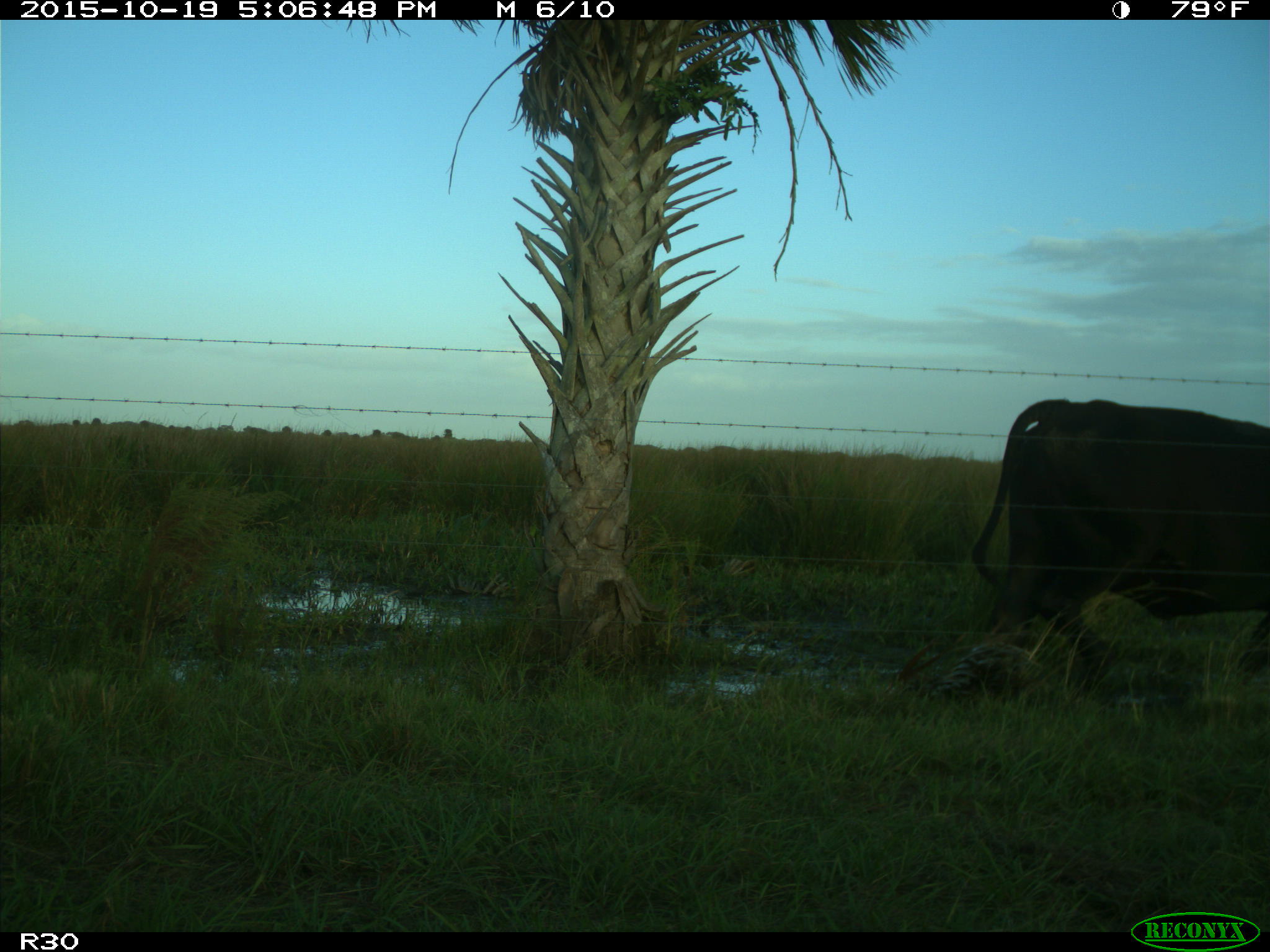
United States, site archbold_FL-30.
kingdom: Animalia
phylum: Chordata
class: Mammalia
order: Artiodactyla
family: Bovidae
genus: Bos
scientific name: Bos taurus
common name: domestic cow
Bos taurus (domestic cow).